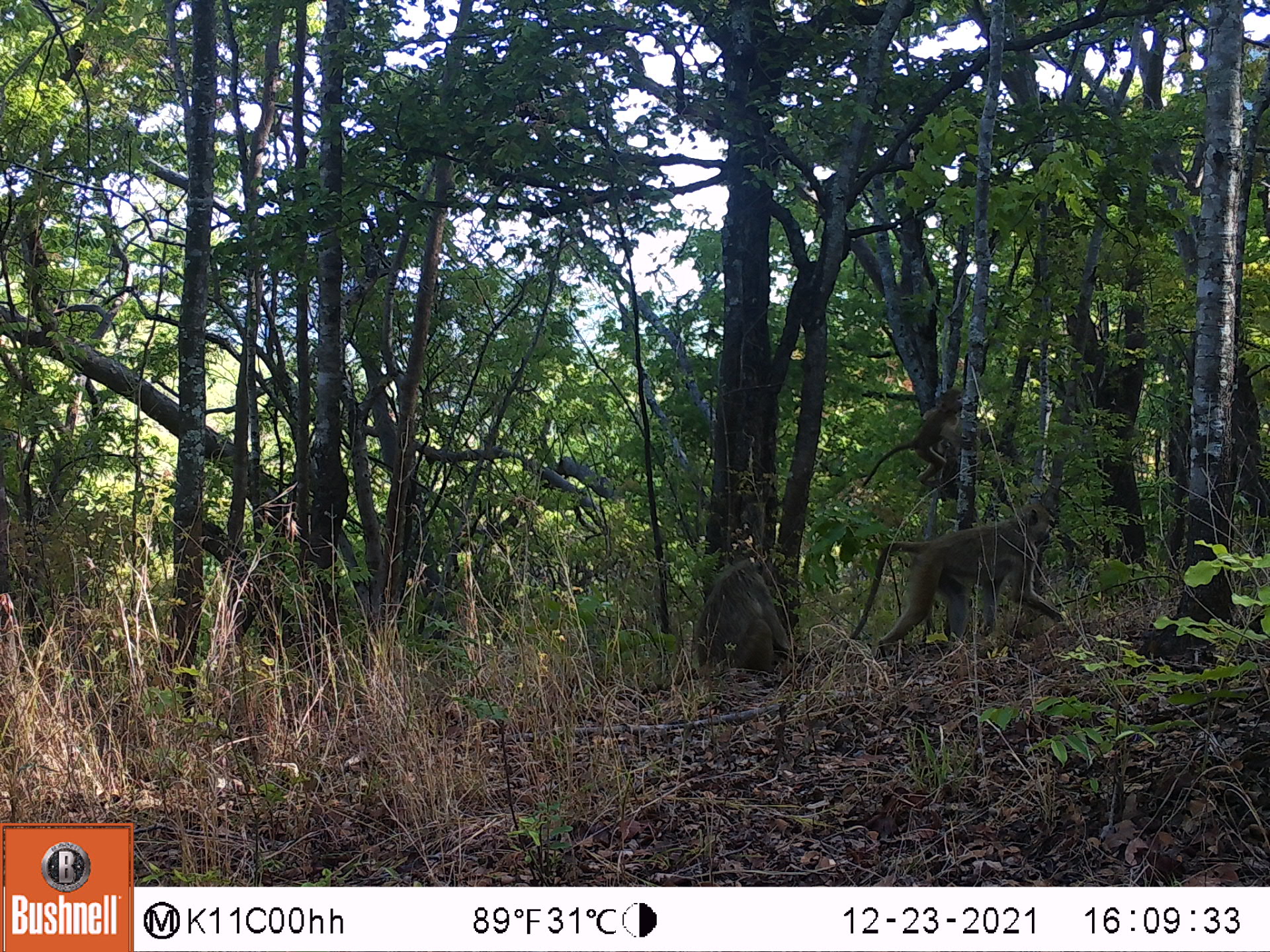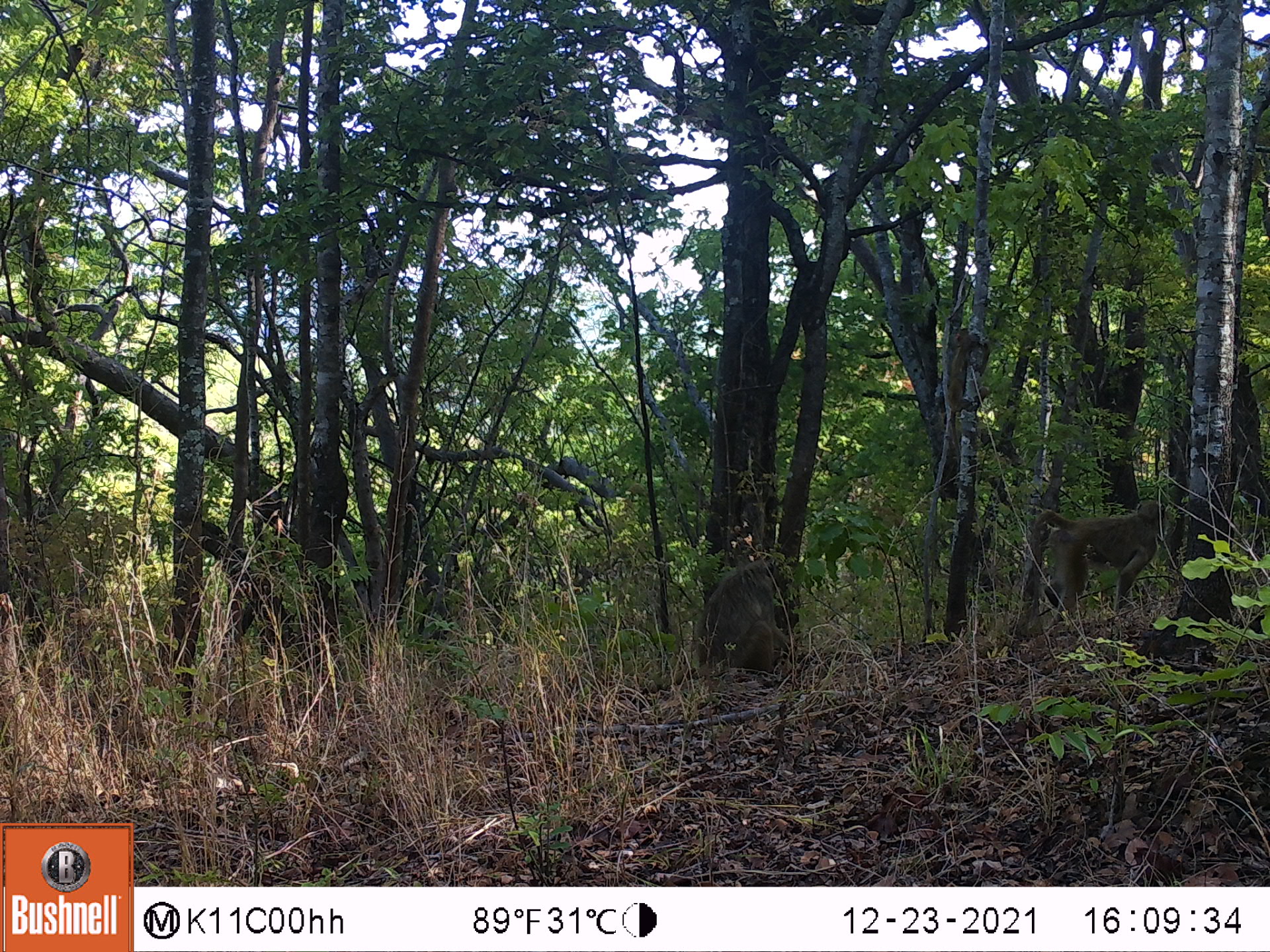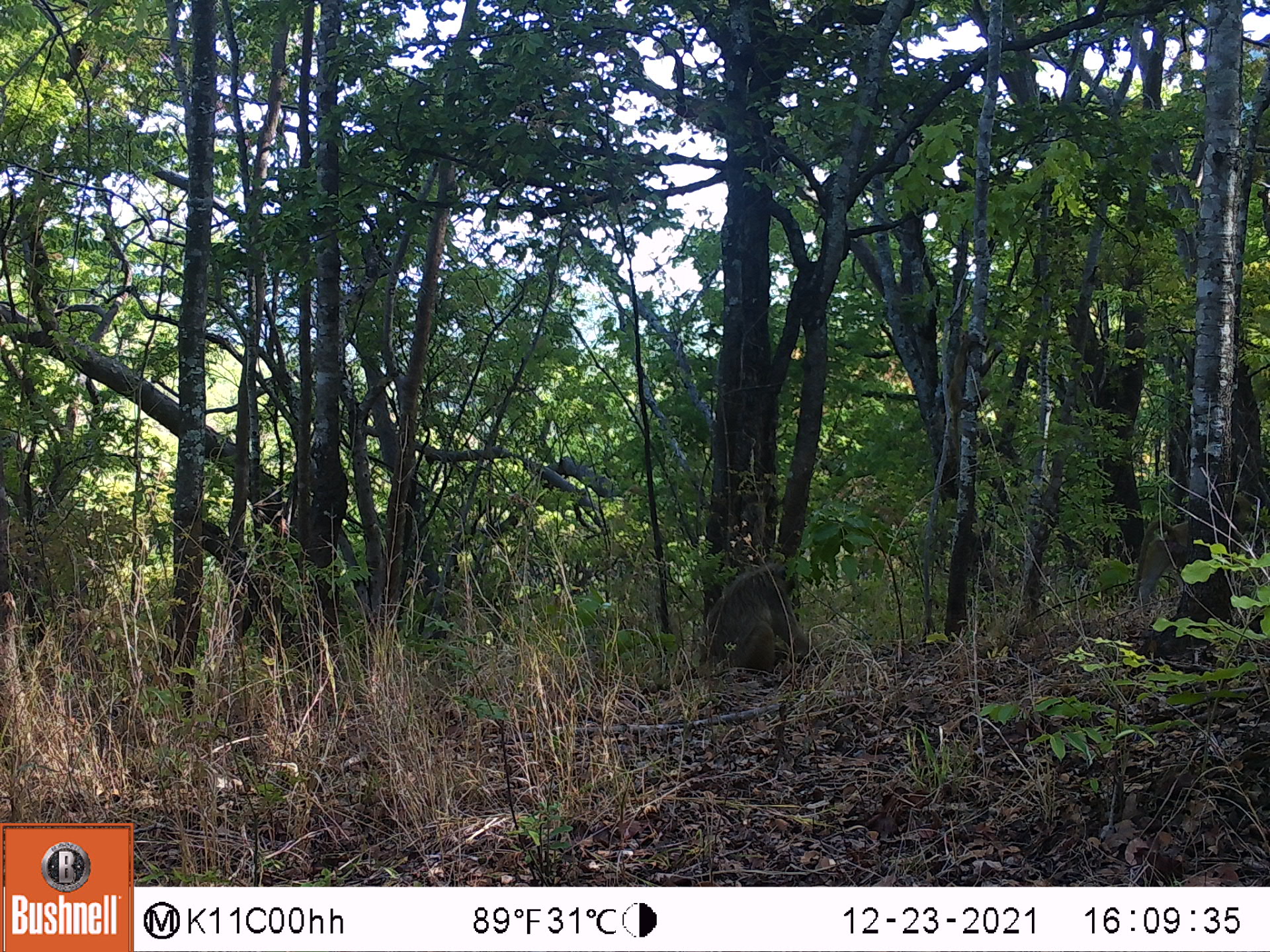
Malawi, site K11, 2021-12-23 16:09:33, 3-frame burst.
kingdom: Animalia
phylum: Chordata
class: Mammalia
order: Primates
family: Cercopithecidae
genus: Papio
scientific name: Papio cynocephalus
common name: yellow baboon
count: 2